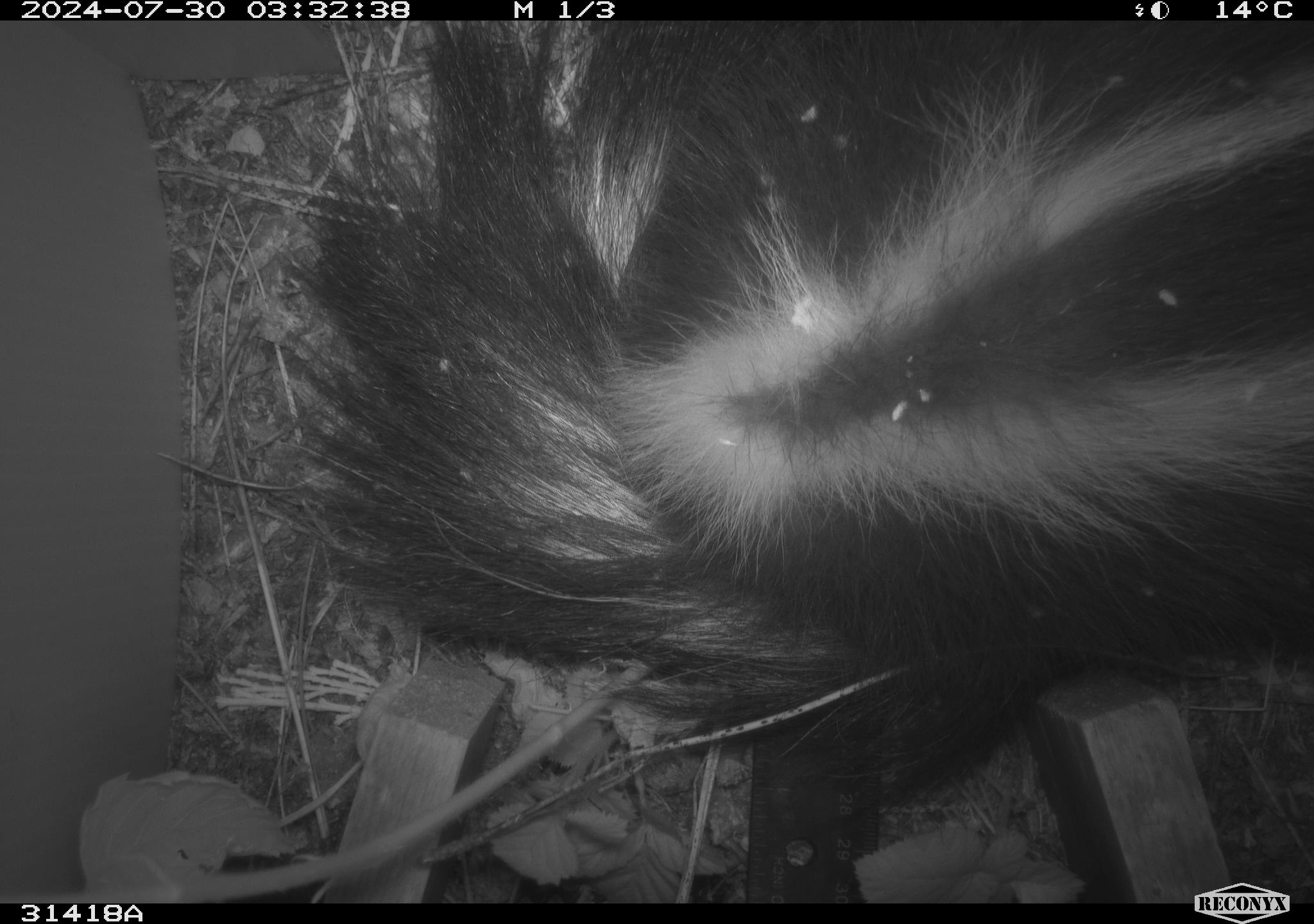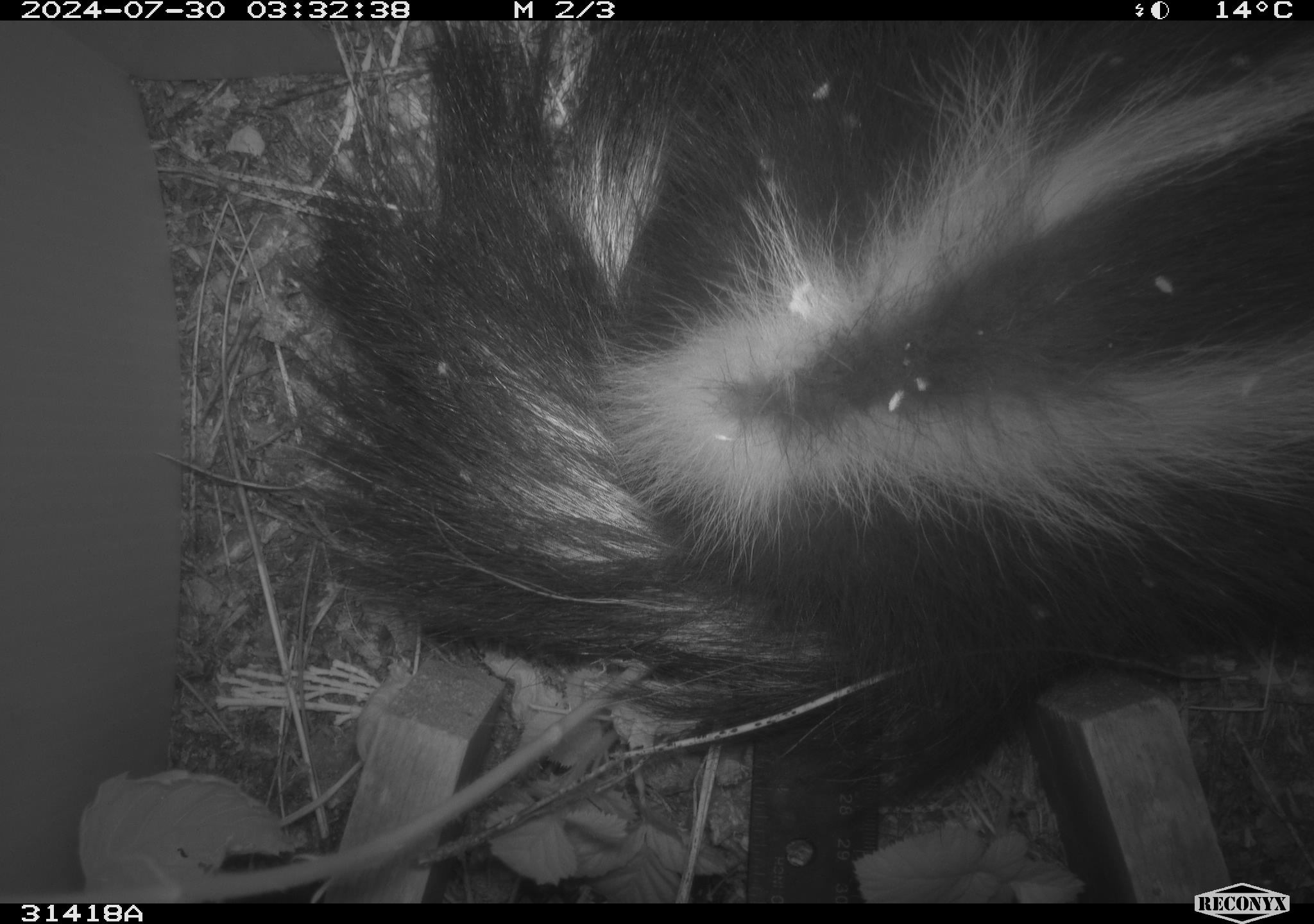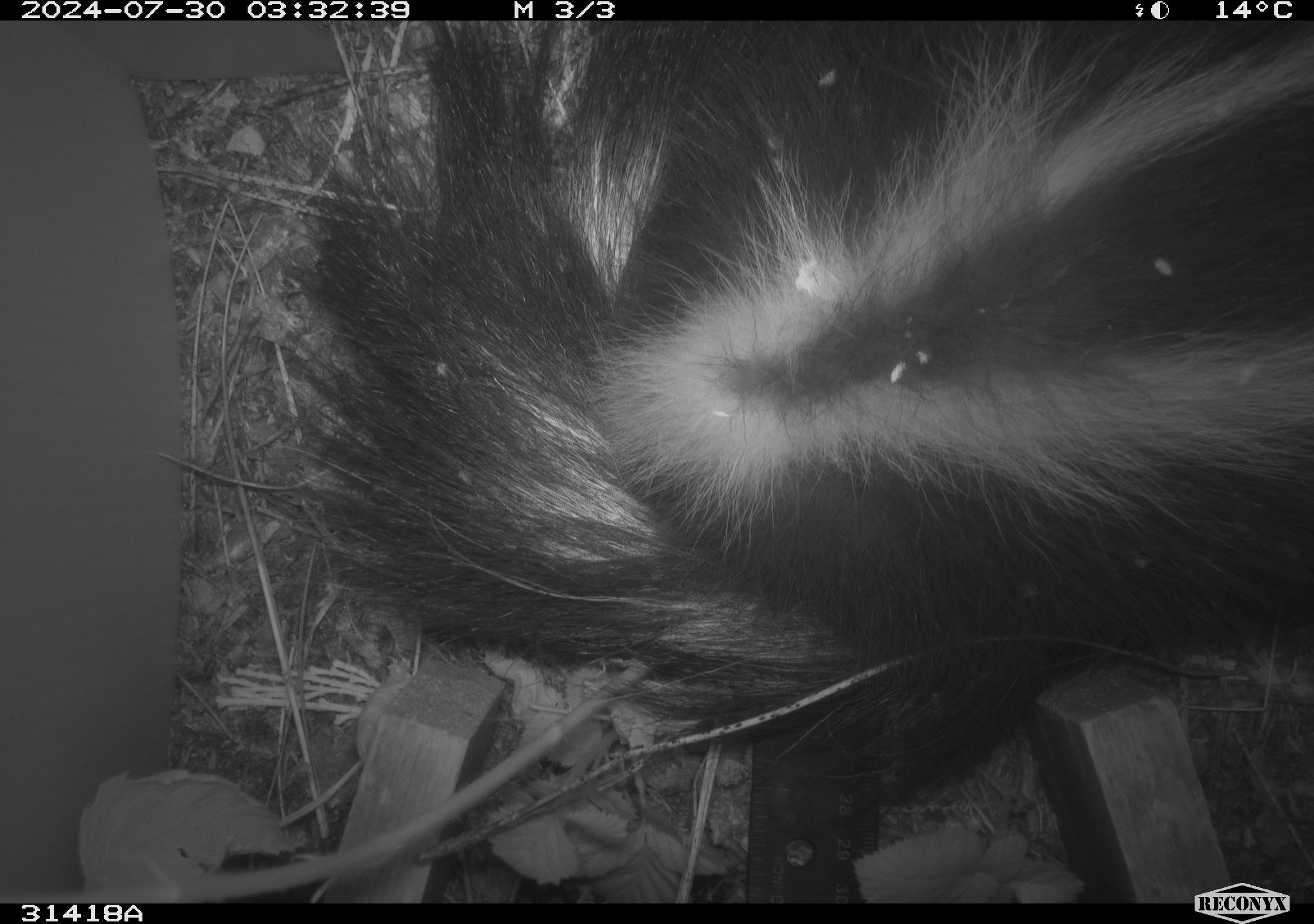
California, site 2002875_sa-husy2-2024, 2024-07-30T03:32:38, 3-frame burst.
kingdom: Animalia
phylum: Chordata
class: Mammalia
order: Carnivora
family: Mephitidae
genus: Mephitis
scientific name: Mephitis mephitis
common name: striped skunk